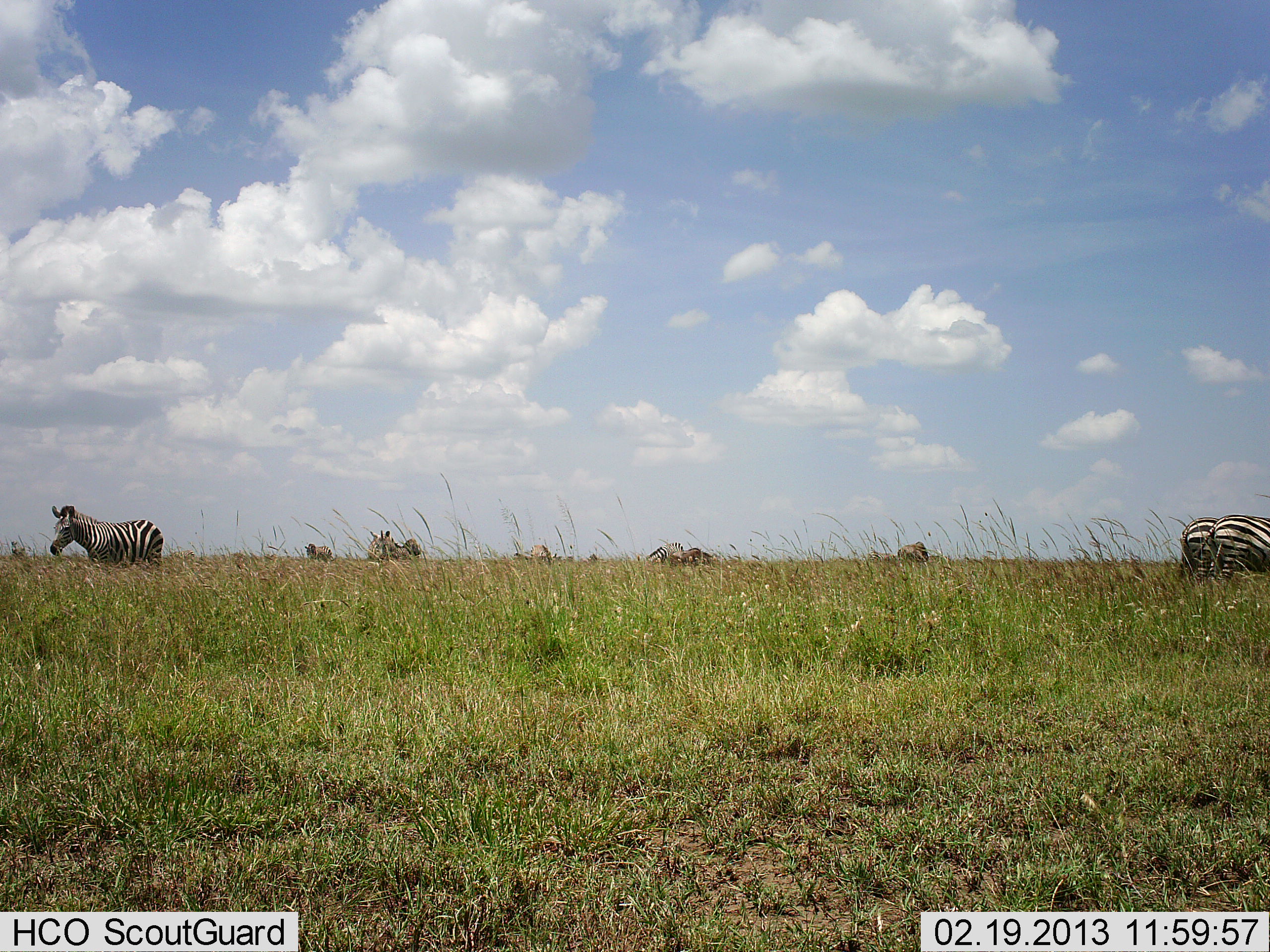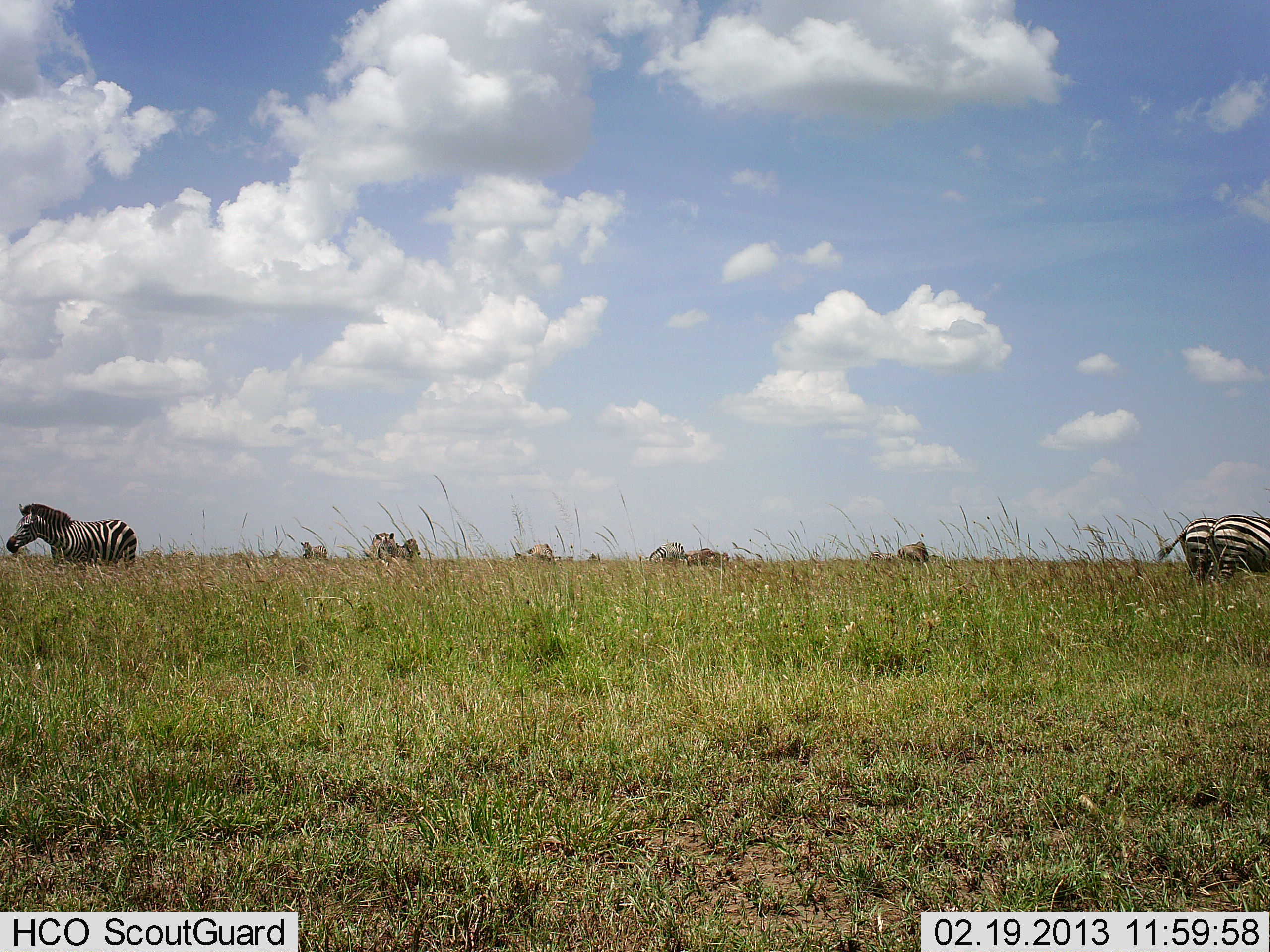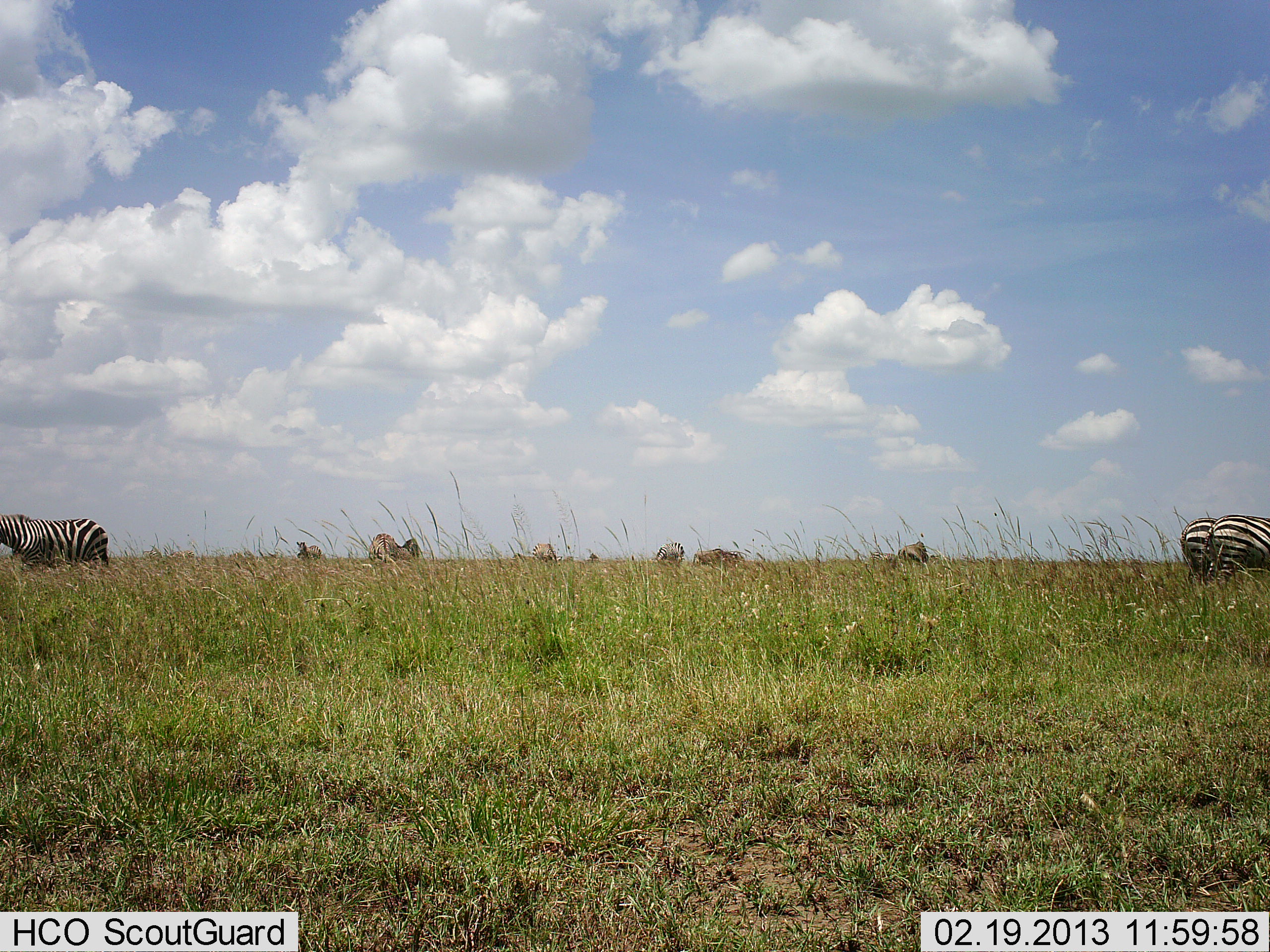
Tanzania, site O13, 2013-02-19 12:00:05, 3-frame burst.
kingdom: Animalia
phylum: Chordata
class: Mammalia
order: Perissodactyla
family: Equidae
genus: Equus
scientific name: Equus quagga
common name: plains zebra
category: zebra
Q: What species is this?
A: Zebra (plains zebra) (Equus quagga).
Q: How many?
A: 10.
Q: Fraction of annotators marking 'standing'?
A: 61%.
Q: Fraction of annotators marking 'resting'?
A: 4%.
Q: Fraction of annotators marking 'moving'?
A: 74%.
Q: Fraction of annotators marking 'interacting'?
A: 4%.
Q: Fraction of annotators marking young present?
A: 0%.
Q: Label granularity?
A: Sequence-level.